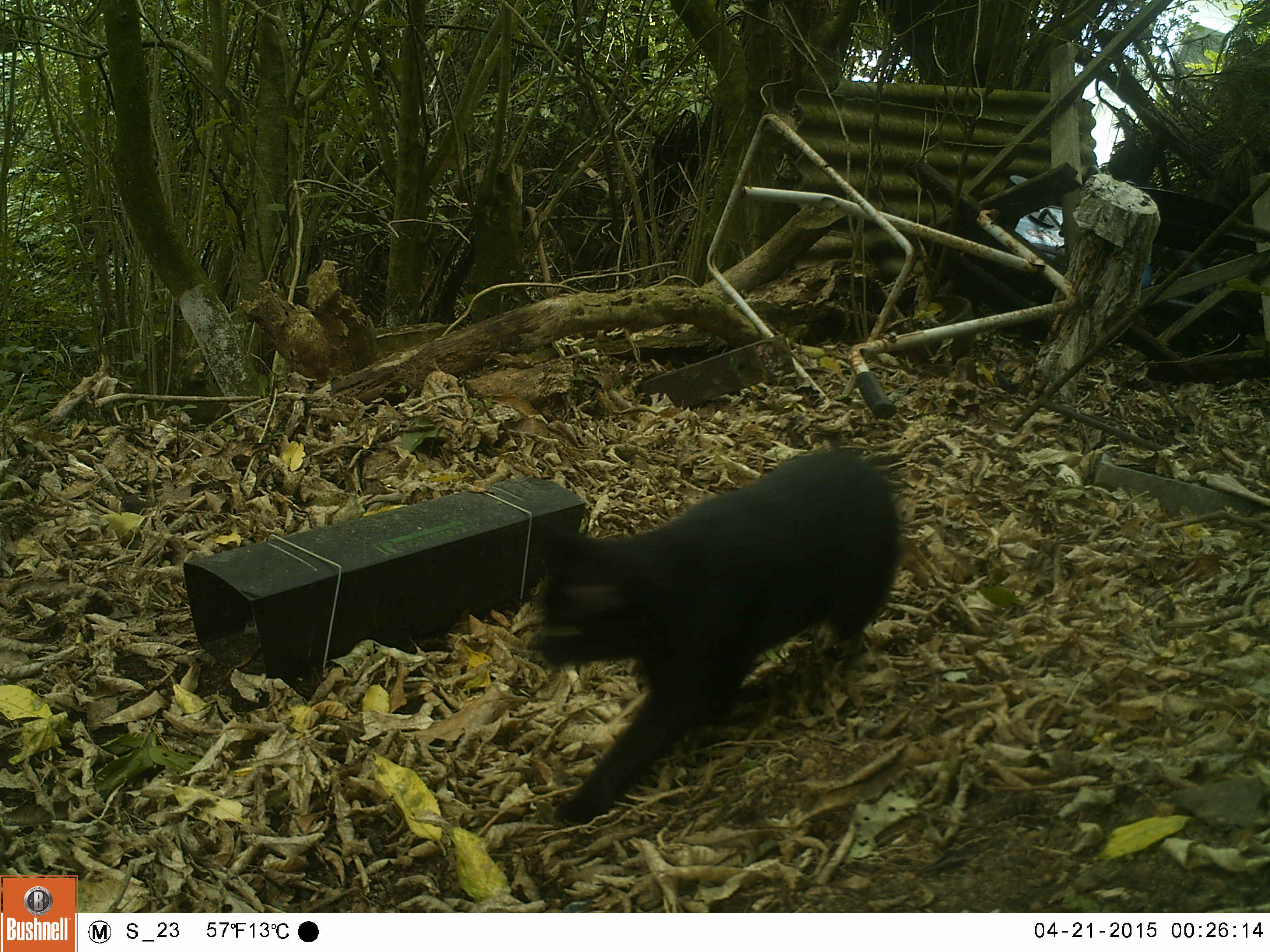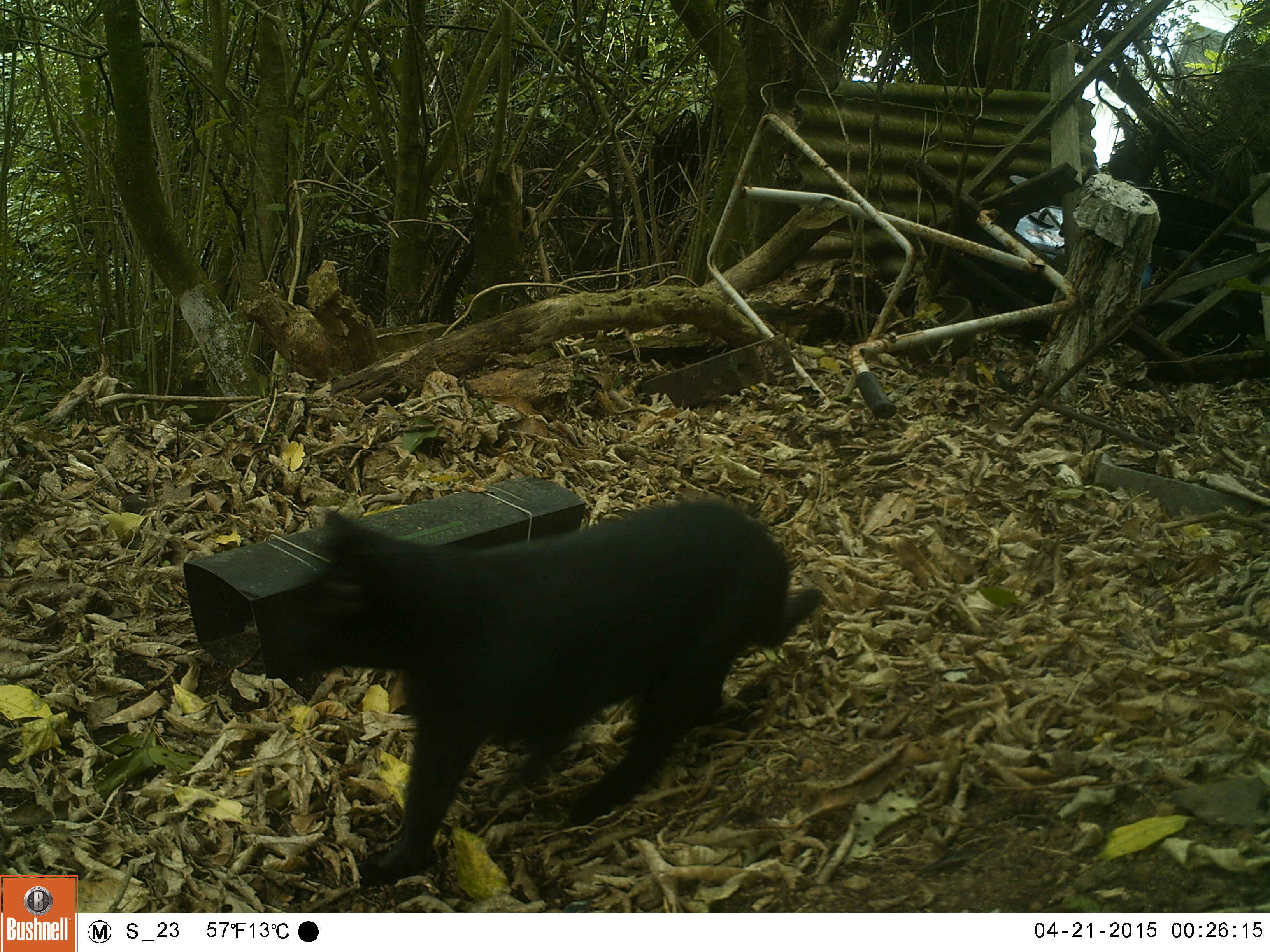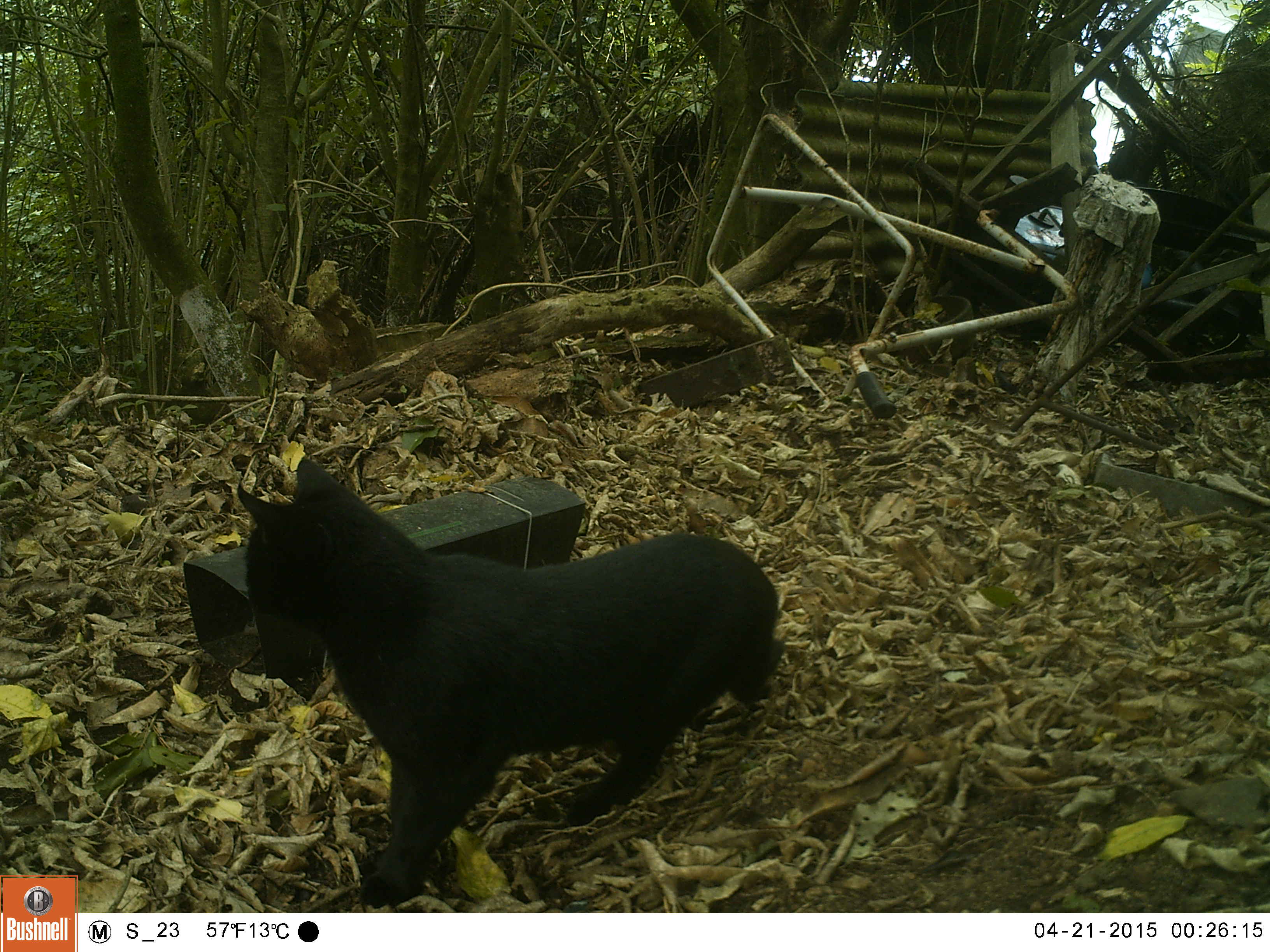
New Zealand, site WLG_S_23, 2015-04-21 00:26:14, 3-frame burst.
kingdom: Animalia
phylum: Chordata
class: Mammalia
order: Carnivora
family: Felidae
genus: Felis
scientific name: Felis catus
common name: domestic cat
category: cat